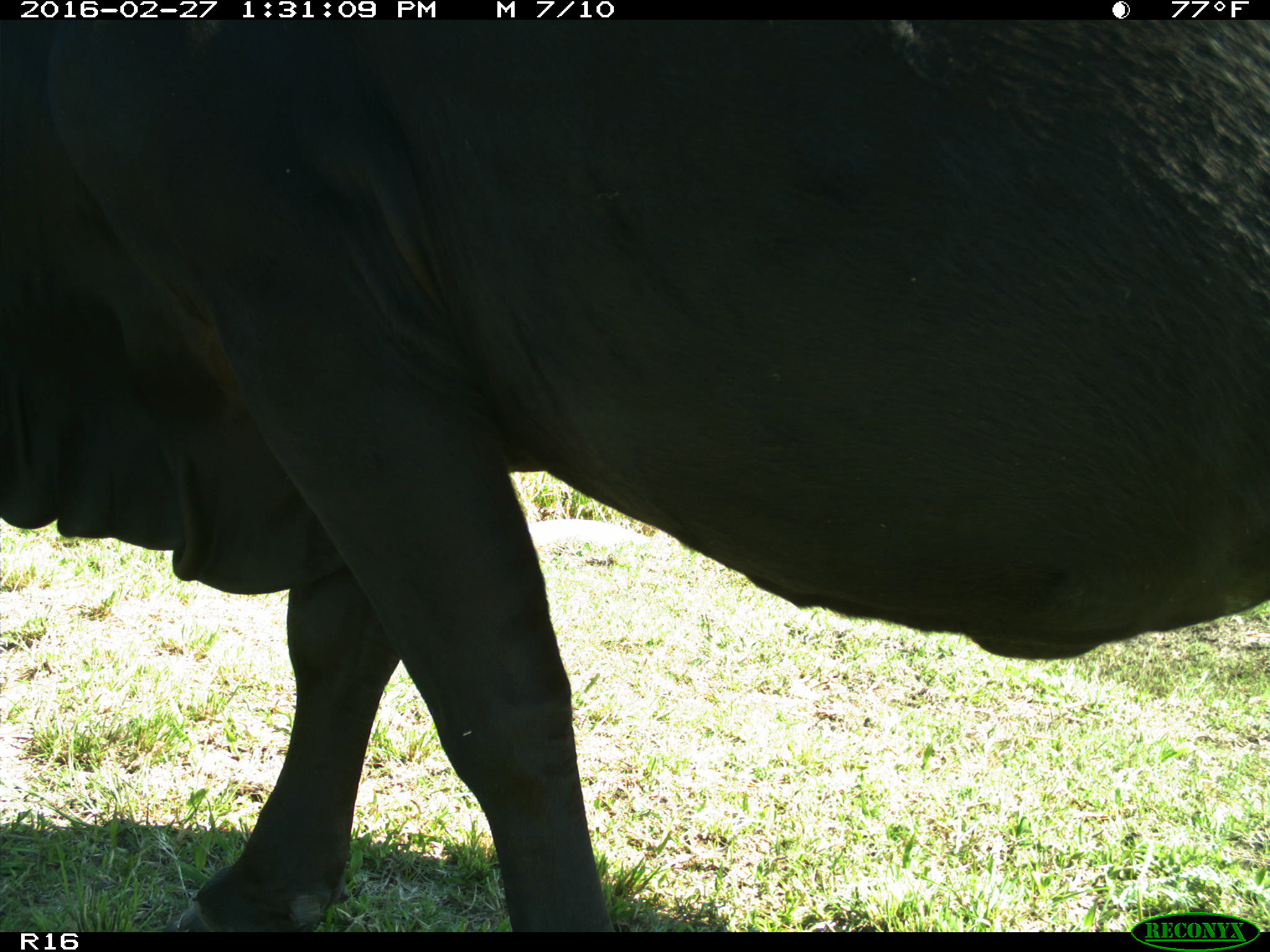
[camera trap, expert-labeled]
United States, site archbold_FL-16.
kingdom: Animalia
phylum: Chordata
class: Mammalia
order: Artiodactyla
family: Bovidae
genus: Bos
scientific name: Bos taurus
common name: domestic cow